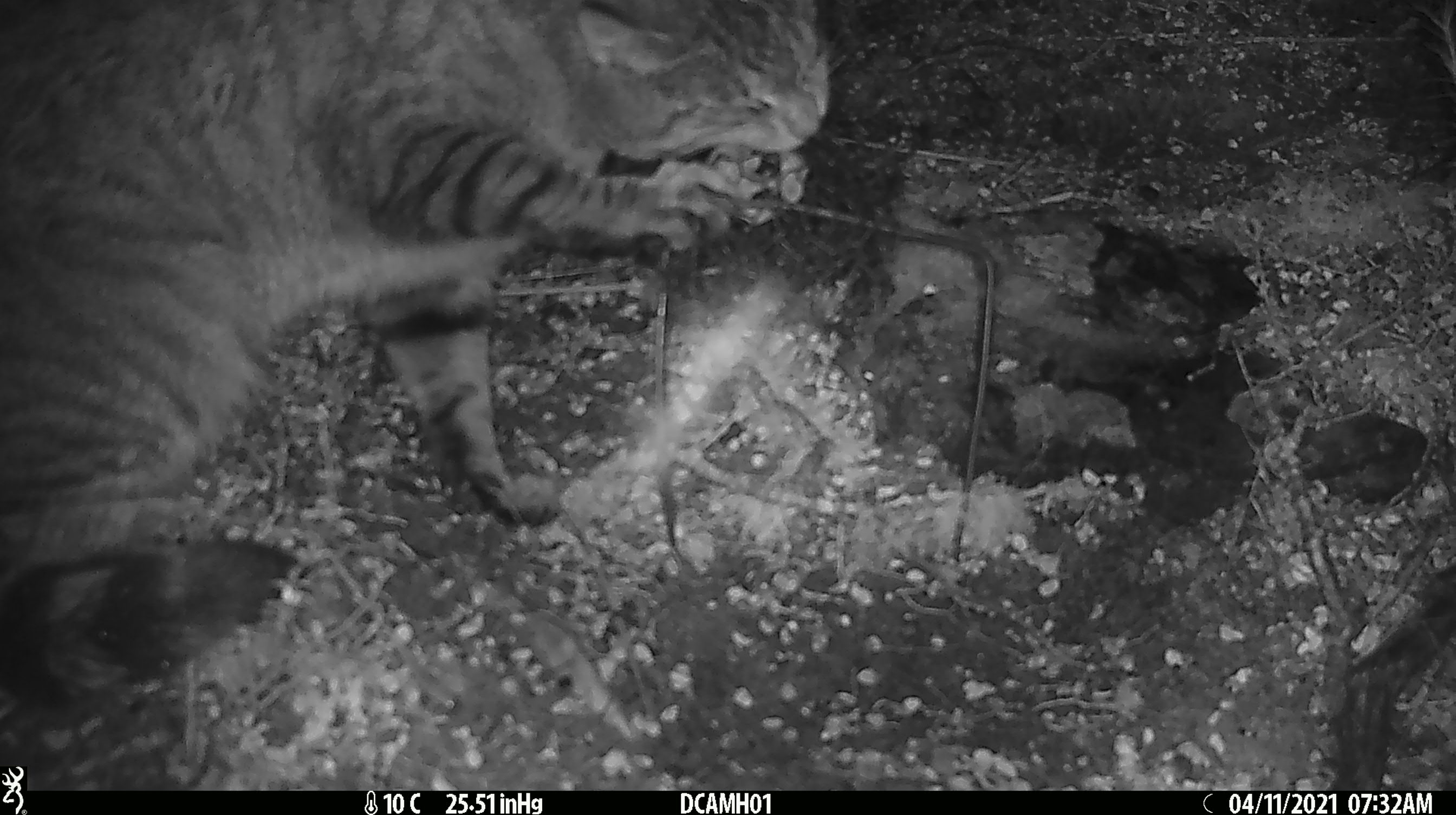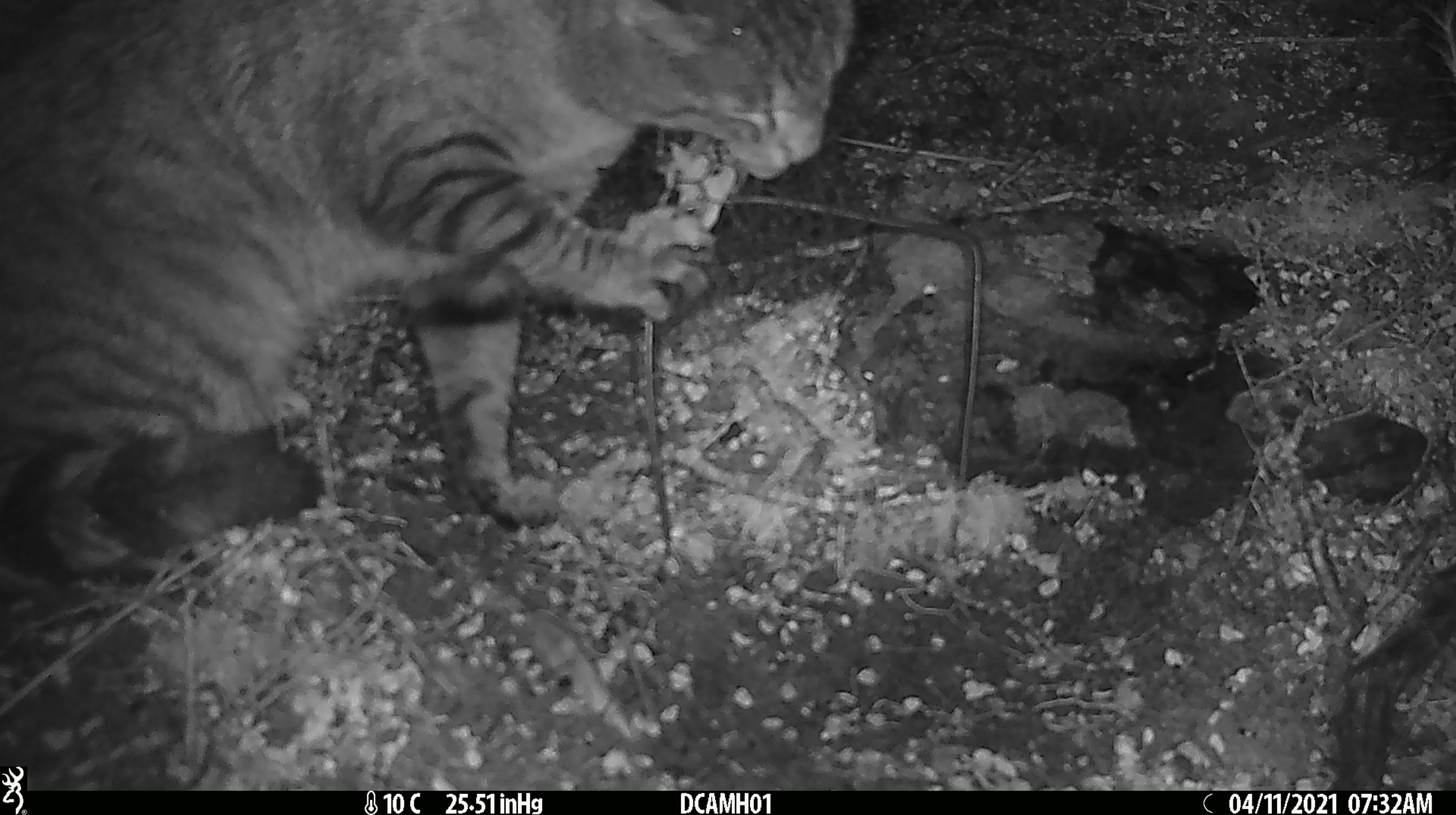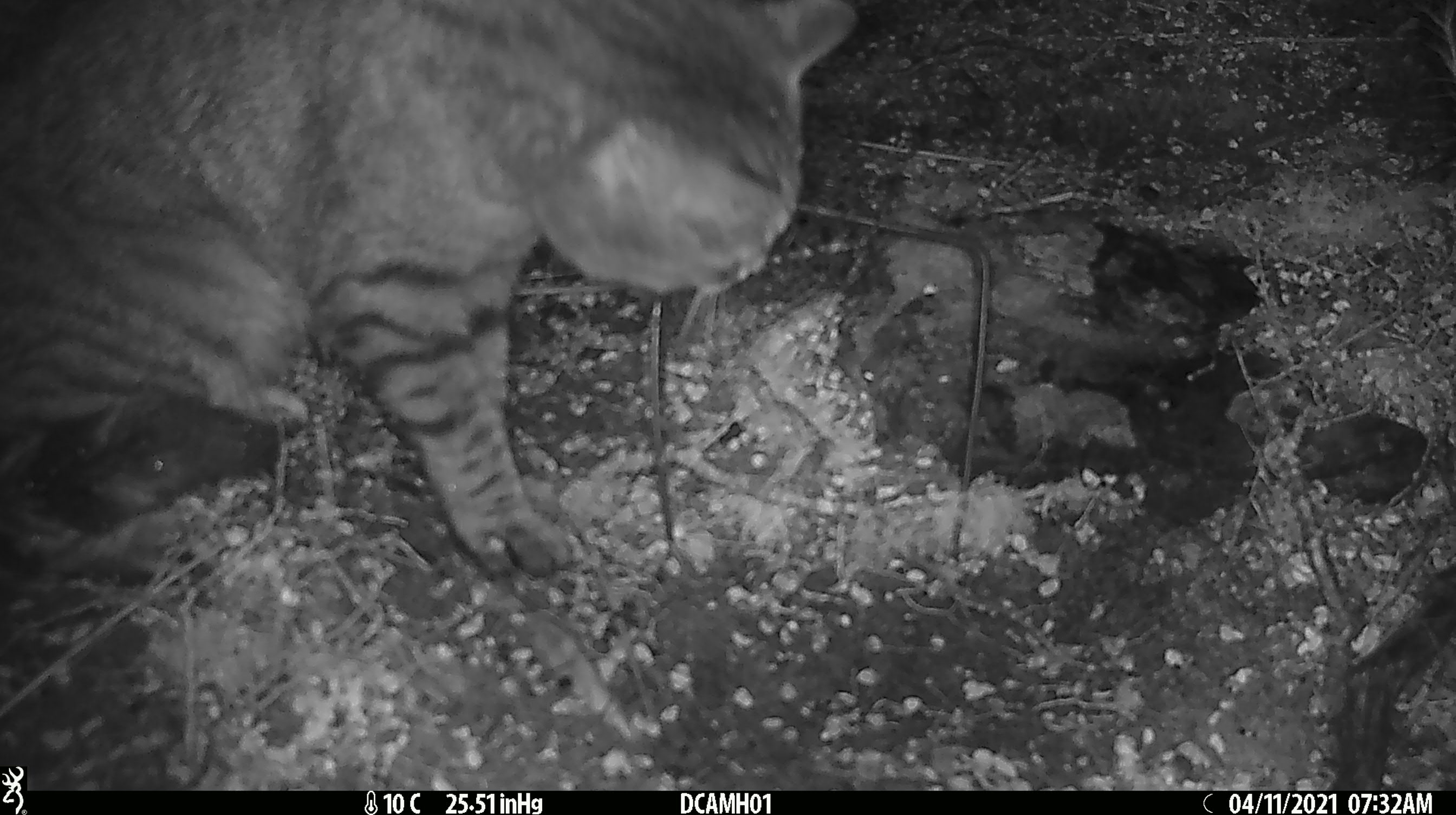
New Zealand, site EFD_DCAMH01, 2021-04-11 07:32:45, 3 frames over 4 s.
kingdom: Animalia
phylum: Chordata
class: Mammalia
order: Carnivora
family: Felidae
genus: Felis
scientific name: Felis catus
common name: domestic cat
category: cat